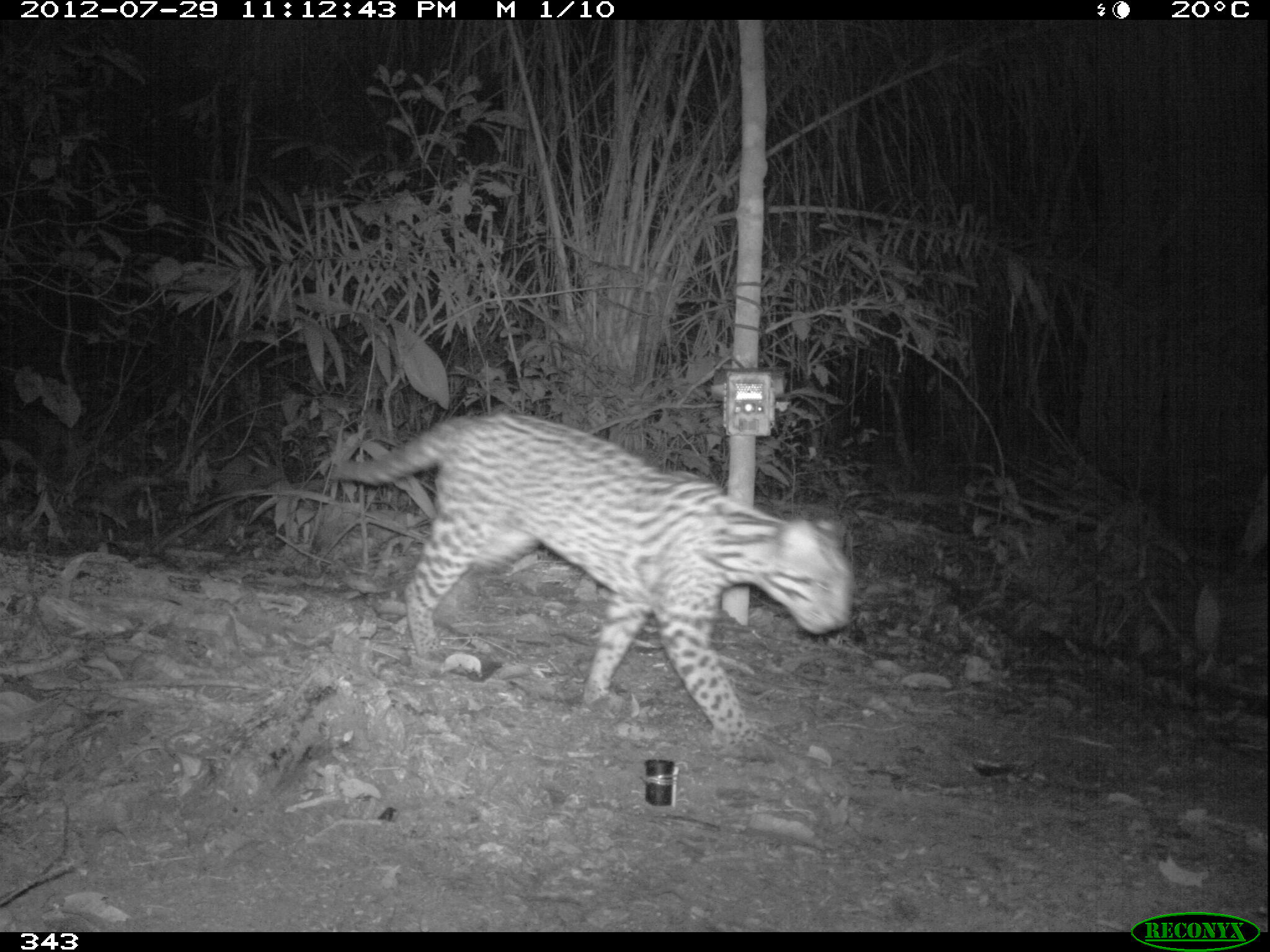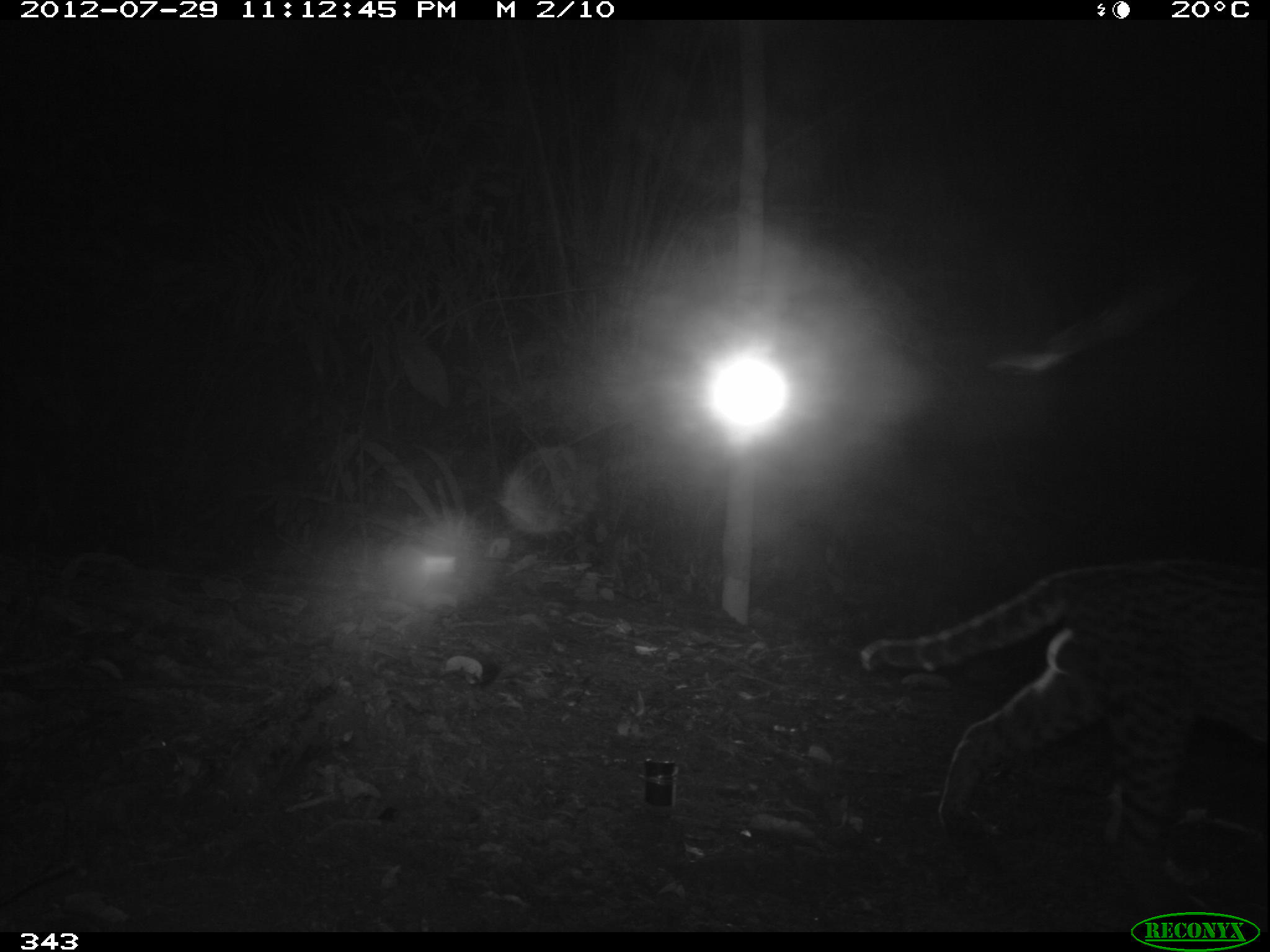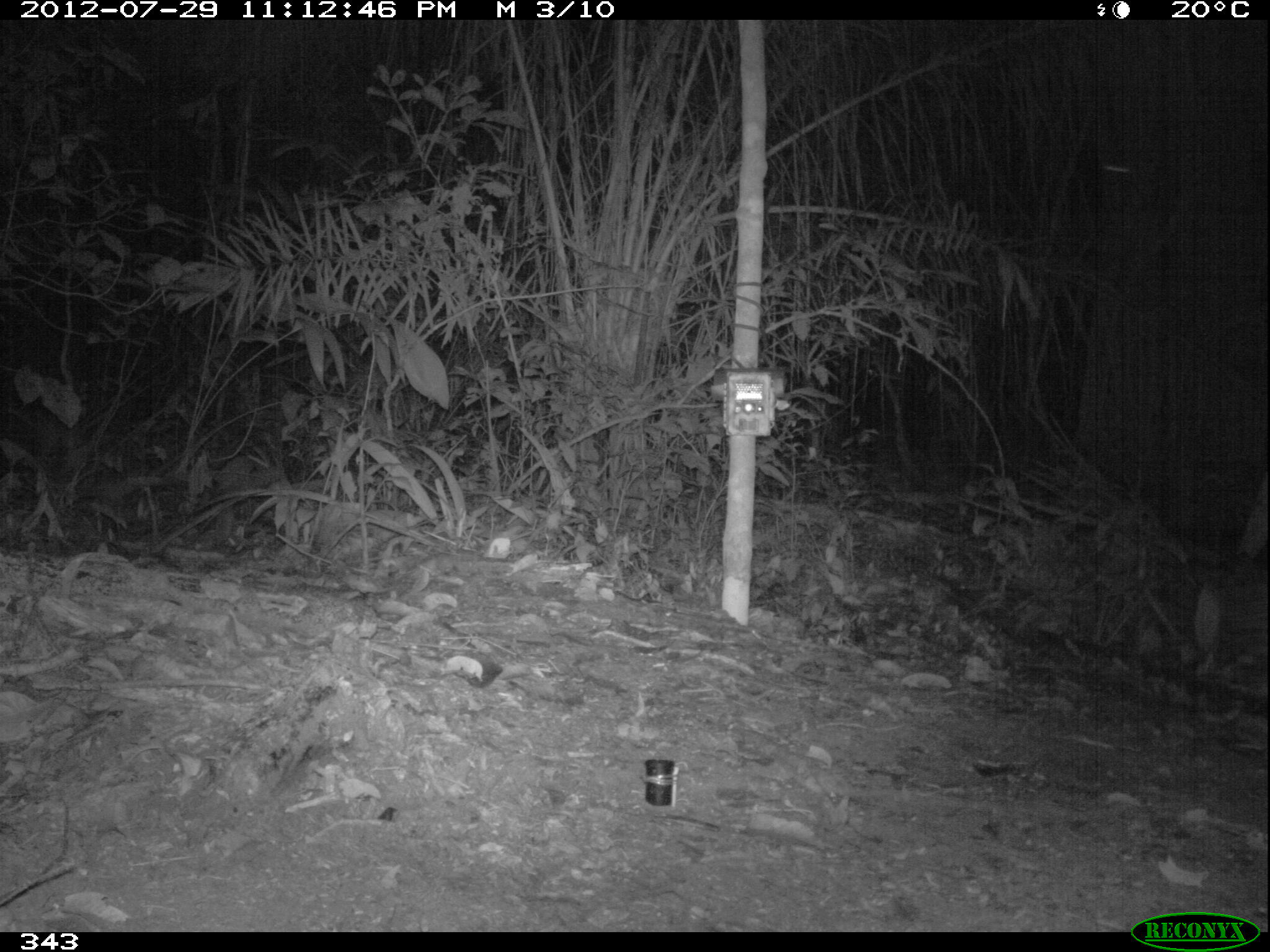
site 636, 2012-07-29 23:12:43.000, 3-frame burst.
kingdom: Animalia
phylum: Chordata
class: Mammalia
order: Carnivora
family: Felidae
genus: Leopardus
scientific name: Leopardus pardalis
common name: ocelot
Leopardus pardalis (ocelot).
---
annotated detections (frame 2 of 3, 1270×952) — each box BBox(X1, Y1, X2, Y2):
leopardus pardalis: BBox(860, 561, 1270, 859)